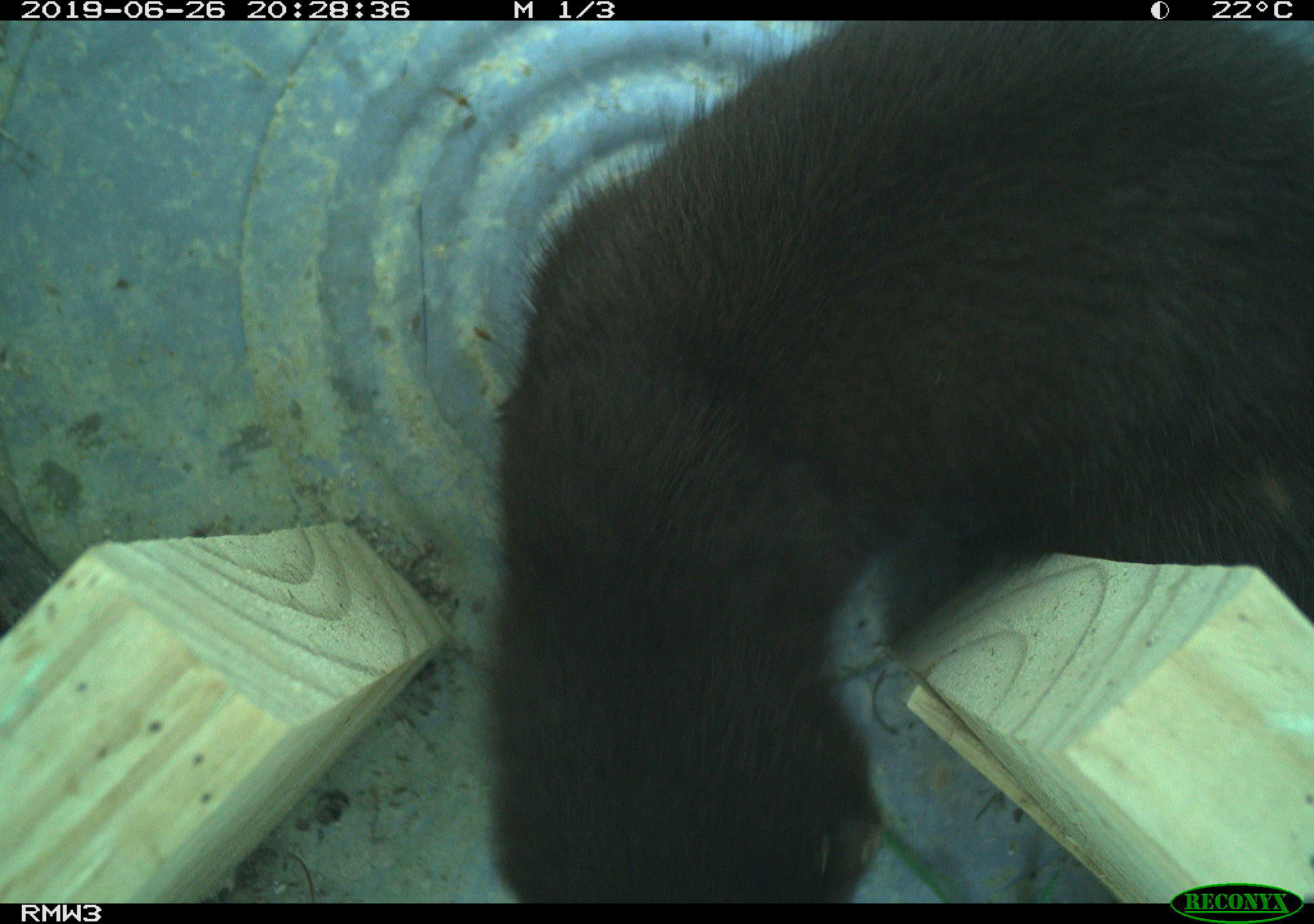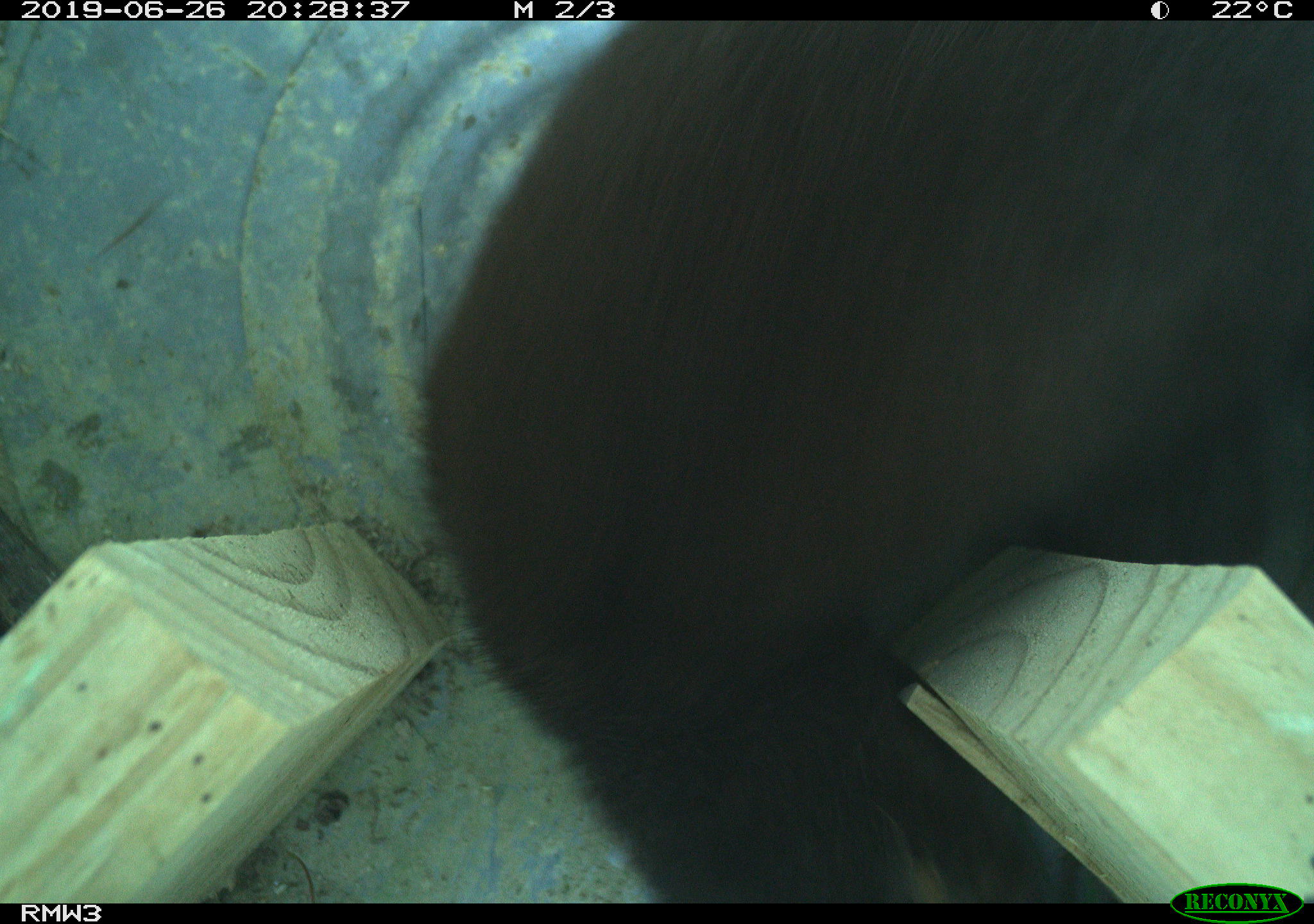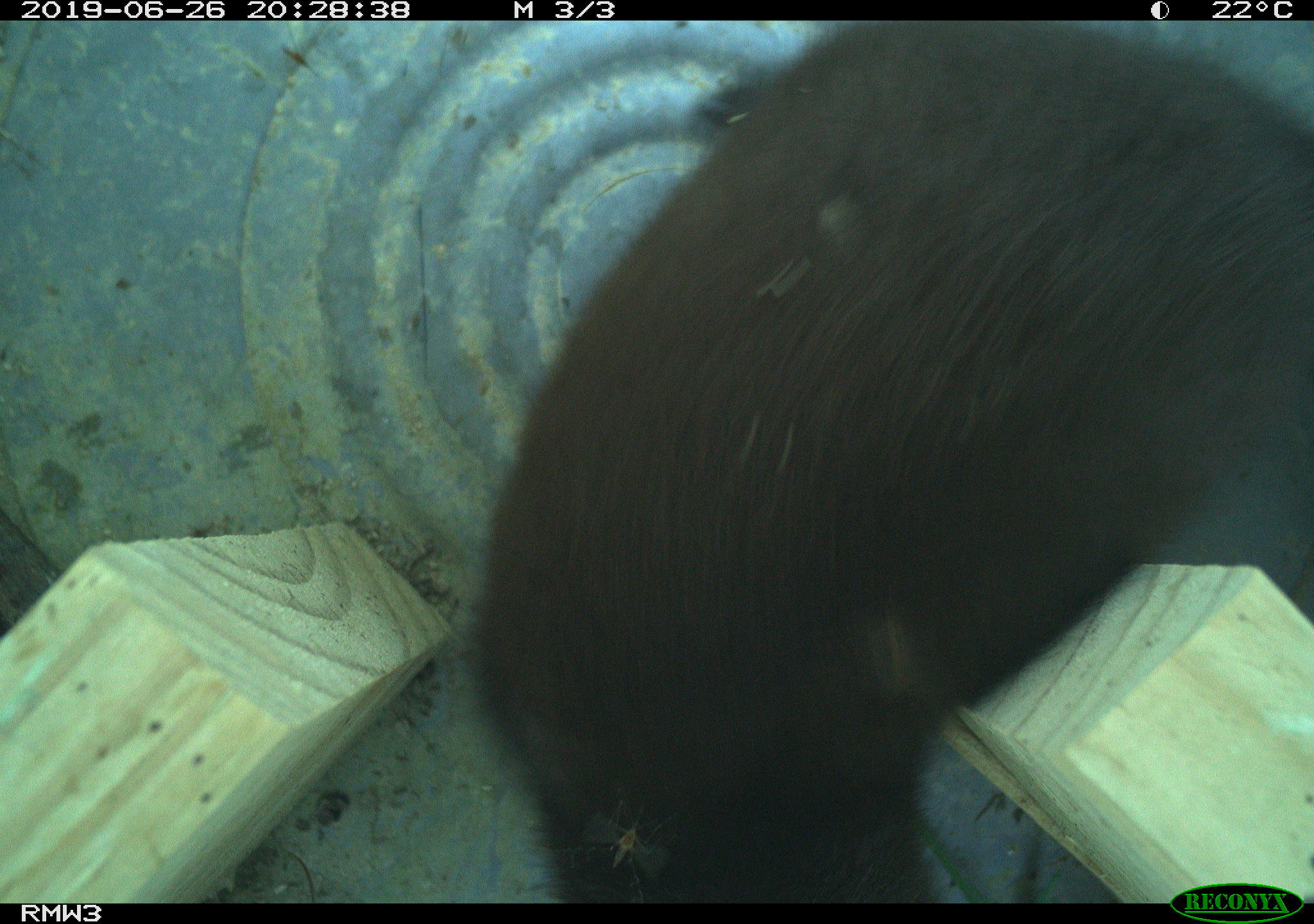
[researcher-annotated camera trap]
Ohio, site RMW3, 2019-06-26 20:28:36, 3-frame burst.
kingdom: Animalia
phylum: Chordata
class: Mammalia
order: Carnivora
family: Mustelidae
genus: Neogale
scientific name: Neogale vison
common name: american mink